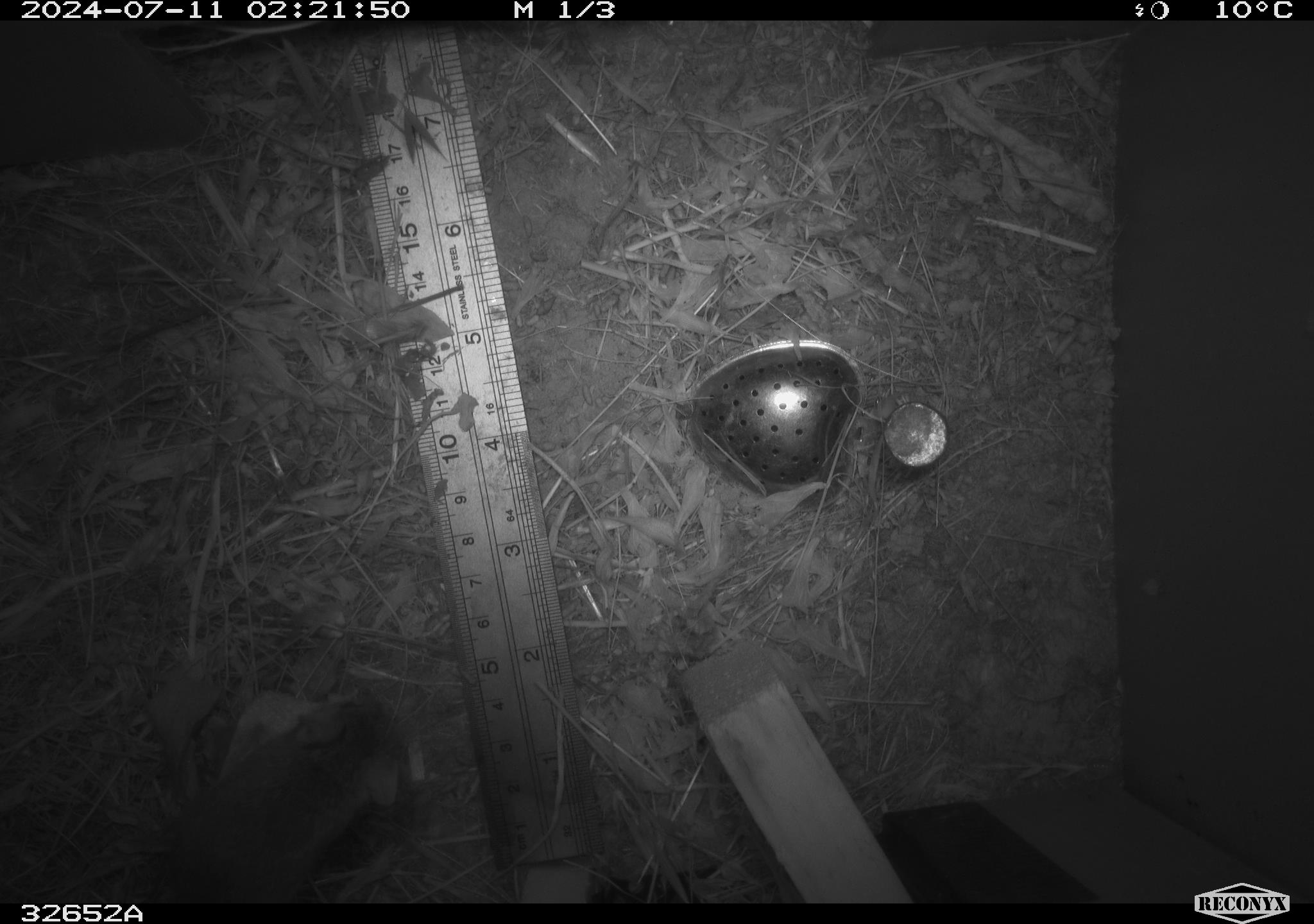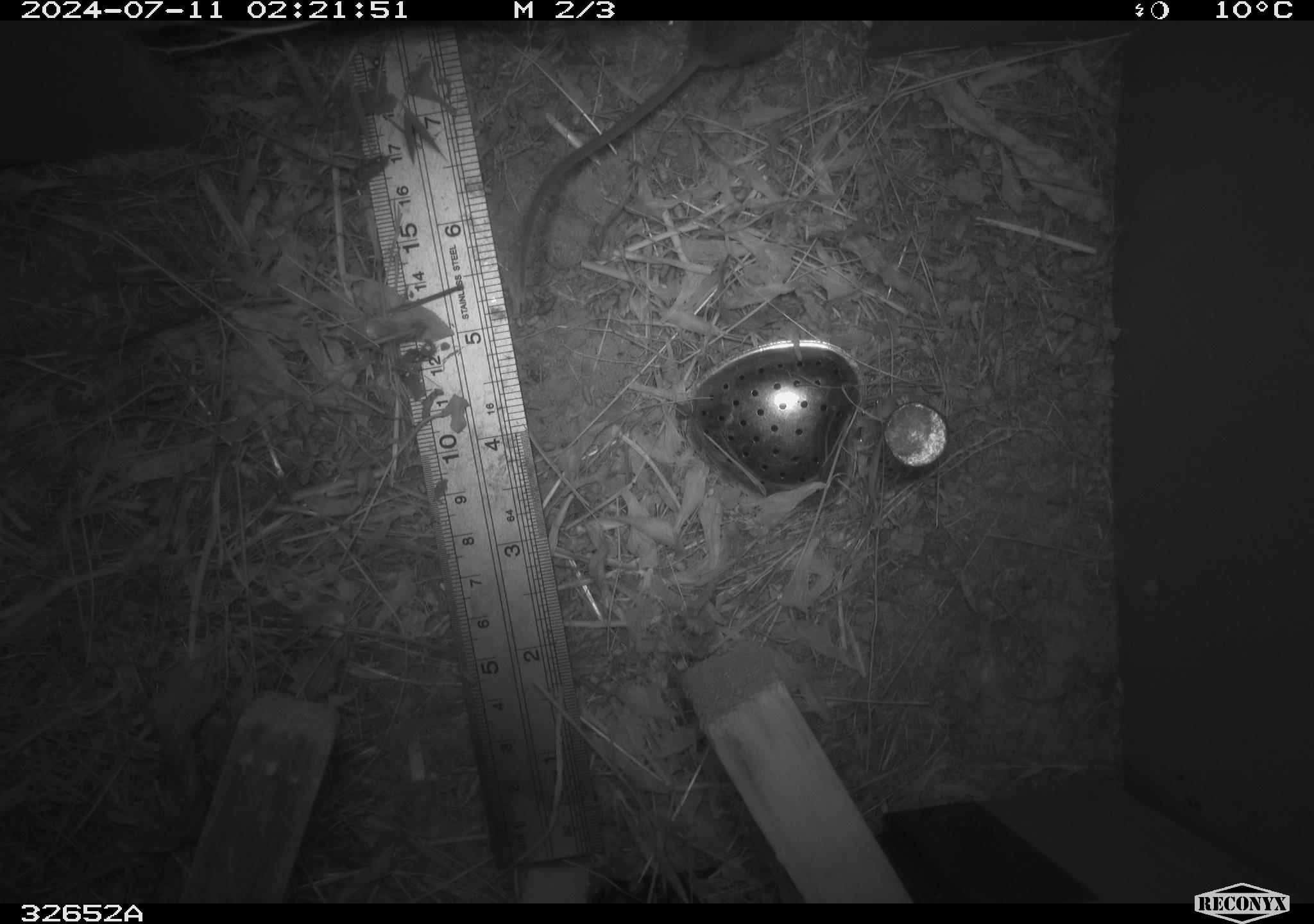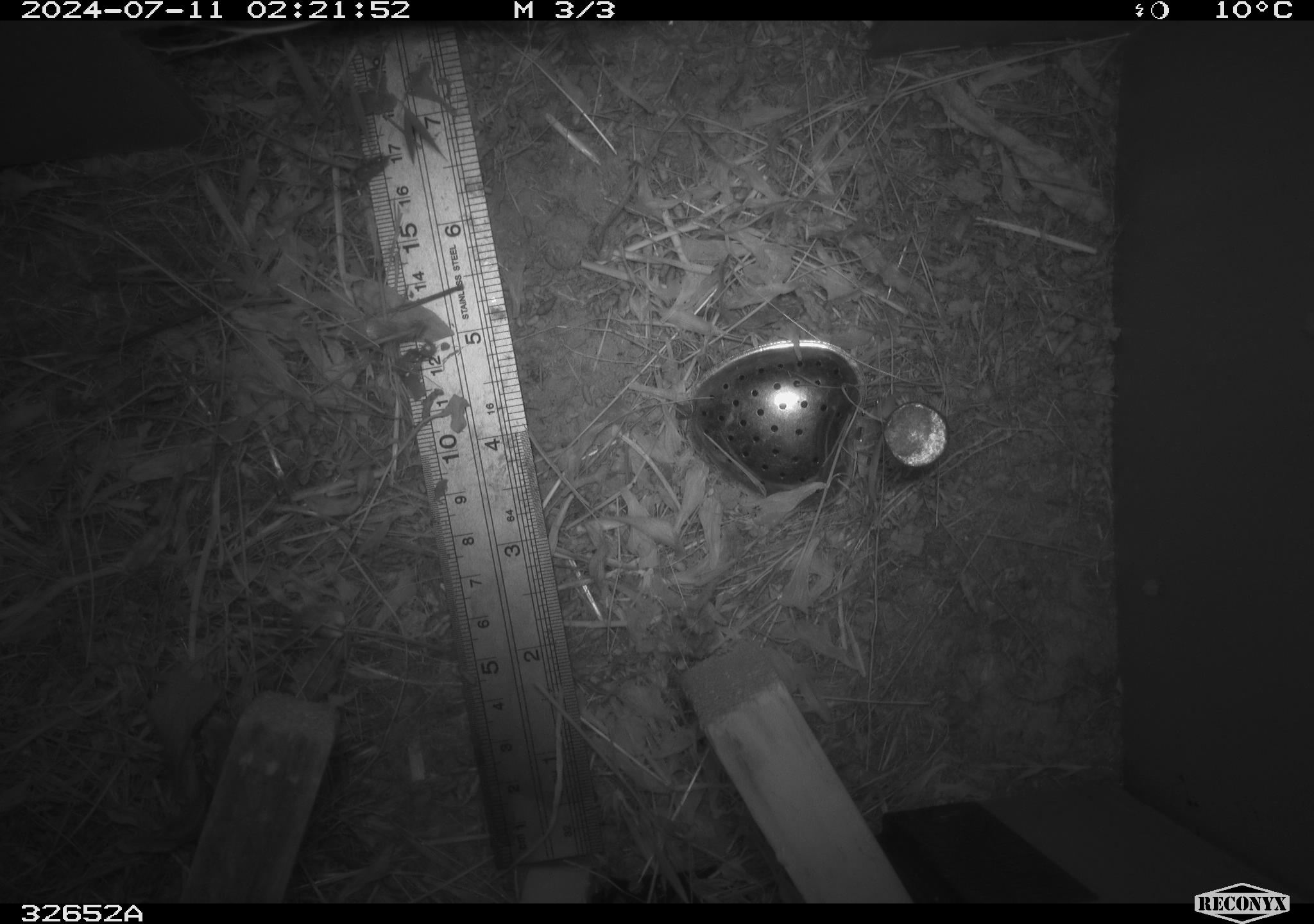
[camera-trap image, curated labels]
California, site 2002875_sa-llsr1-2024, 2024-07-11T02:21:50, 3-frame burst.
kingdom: Animalia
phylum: Chordata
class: Mammalia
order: Rodentia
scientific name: Rodentia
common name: mouse species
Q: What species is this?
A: Mouse species (Rodentia).